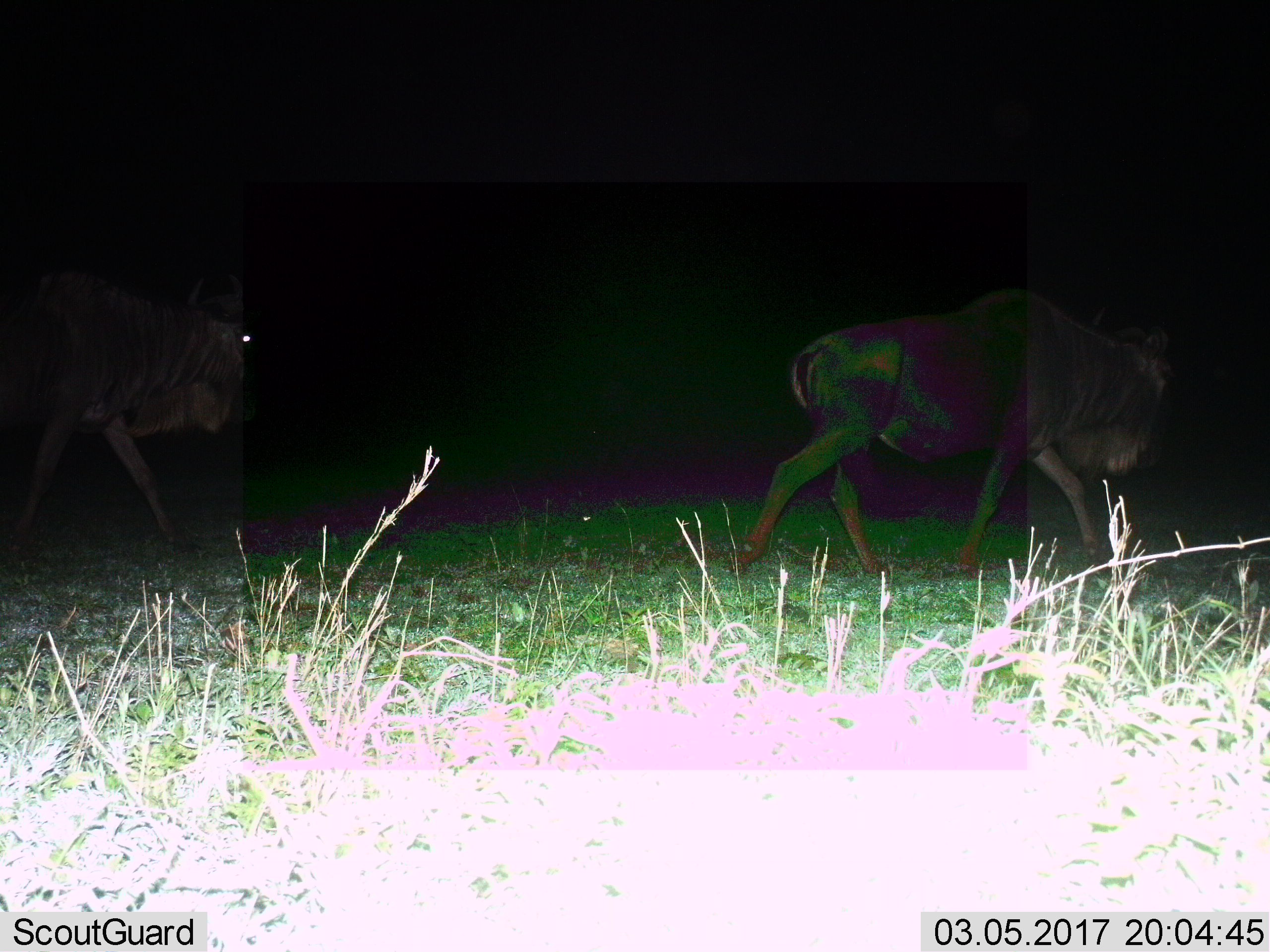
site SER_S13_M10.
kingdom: Animalia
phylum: Chordata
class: Mammalia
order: Artiodactyla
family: Bovidae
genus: Connochaetes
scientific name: Connochaetes taurinus taurinus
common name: blue wildebeest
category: wildebeestblue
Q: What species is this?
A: Wildebeestblue (blue wildebeest) (Connochaetes taurinus taurinus).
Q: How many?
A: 2.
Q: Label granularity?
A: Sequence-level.